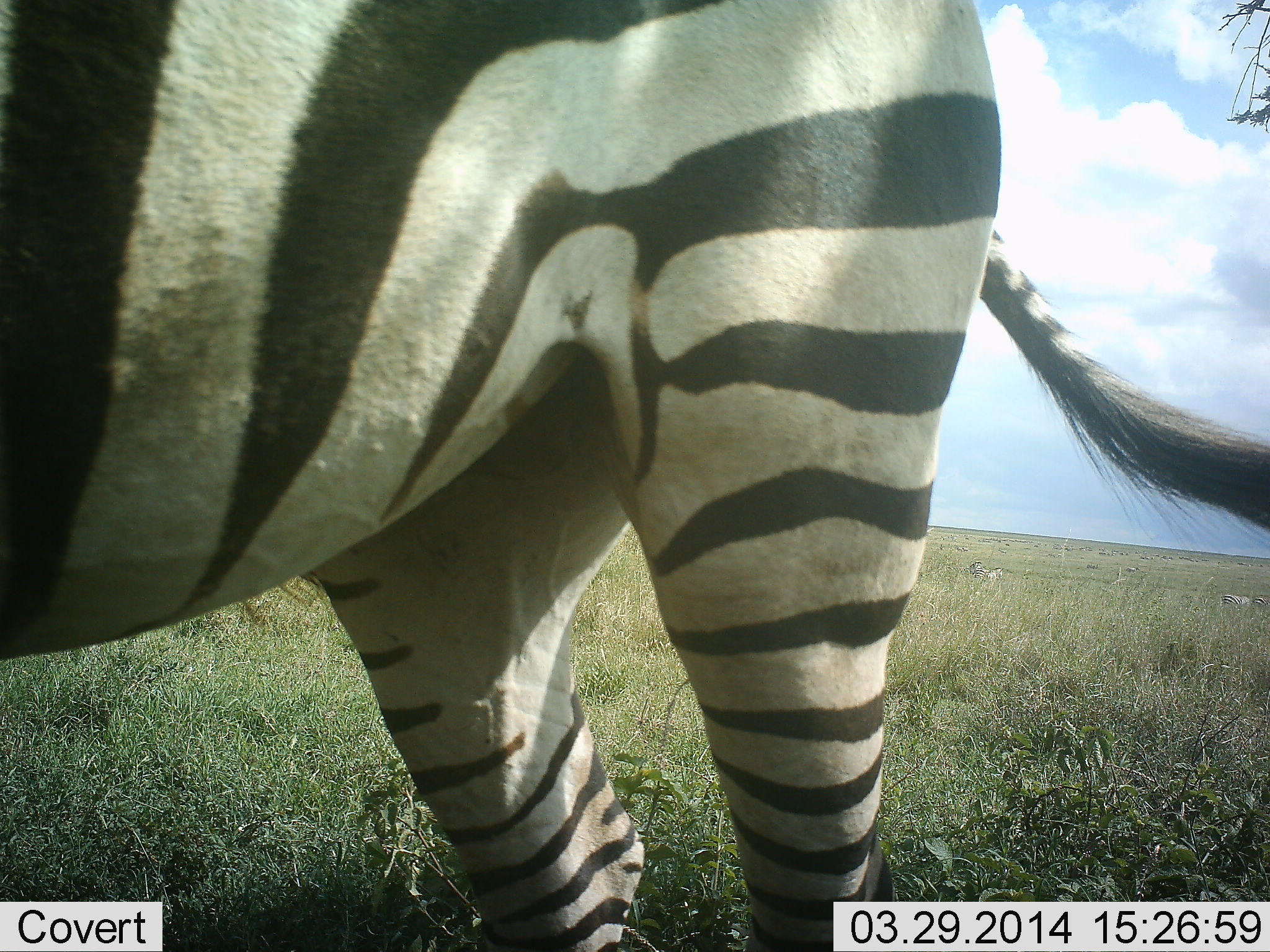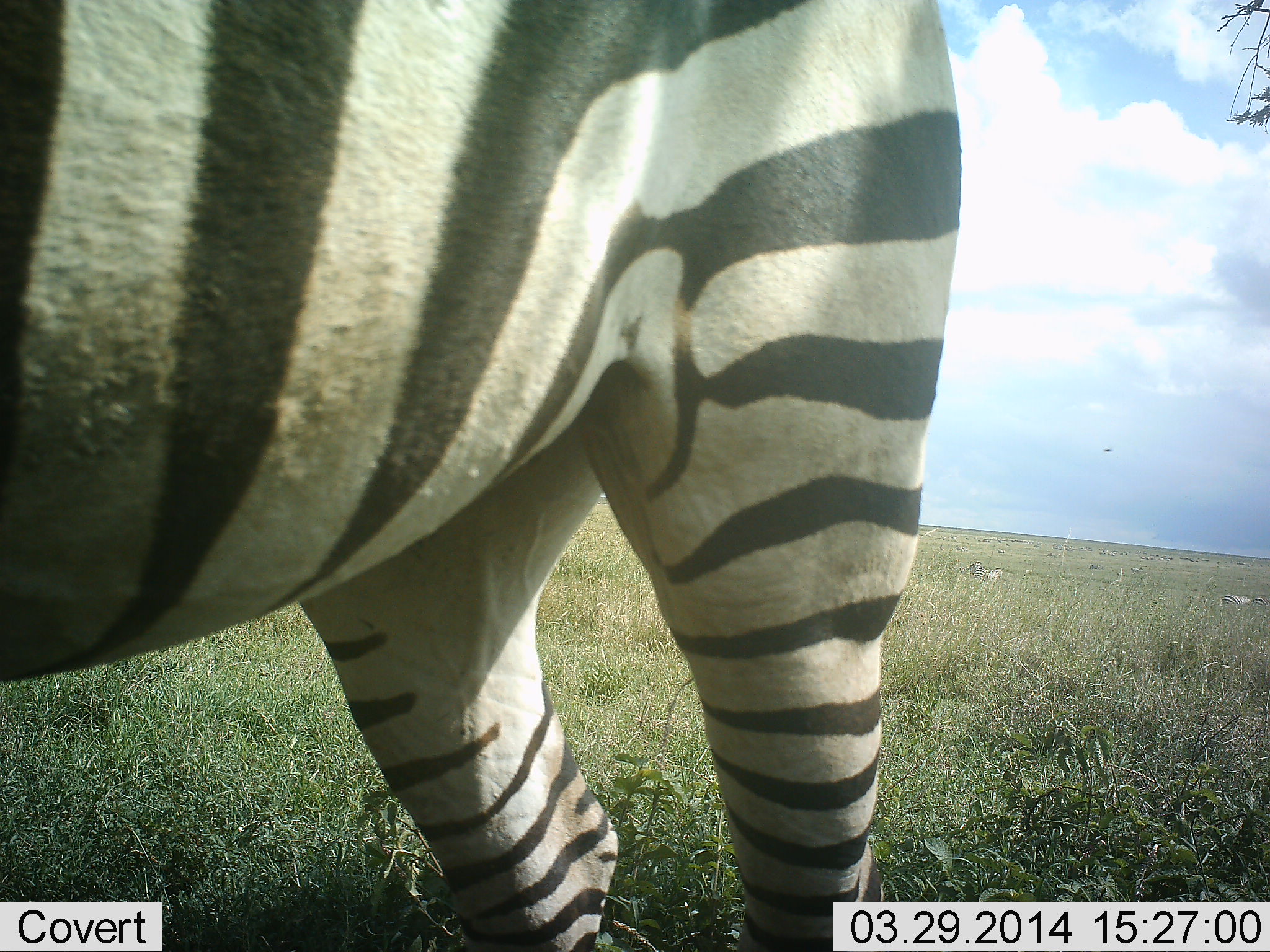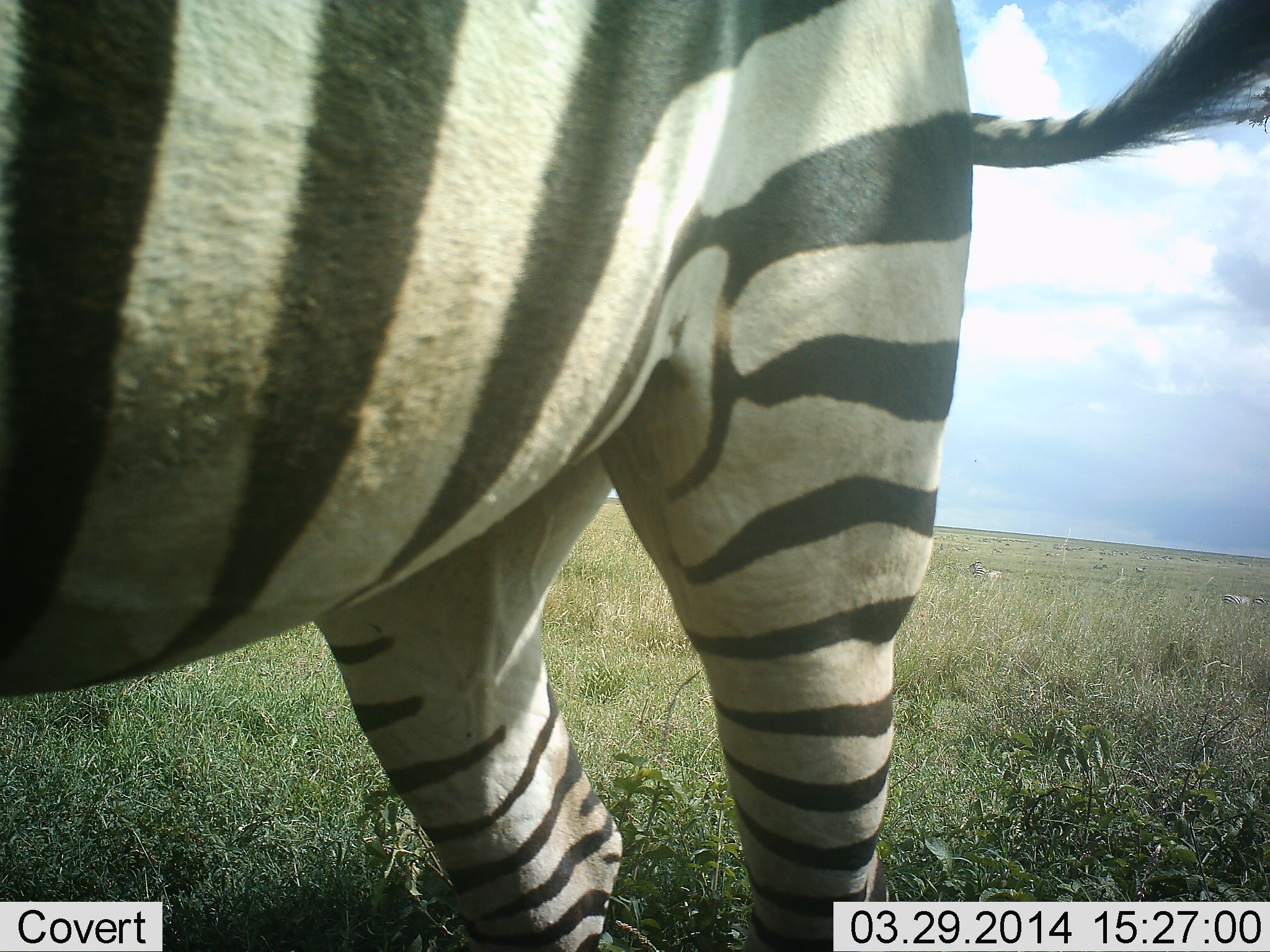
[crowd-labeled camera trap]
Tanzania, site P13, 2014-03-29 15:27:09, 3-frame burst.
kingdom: Animalia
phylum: Chordata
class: Mammalia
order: Perissodactyla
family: Equidae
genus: Equus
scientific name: Equus quagga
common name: plains zebra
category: zebra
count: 1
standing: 100%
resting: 0%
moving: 9%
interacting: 0%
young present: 0%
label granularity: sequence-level